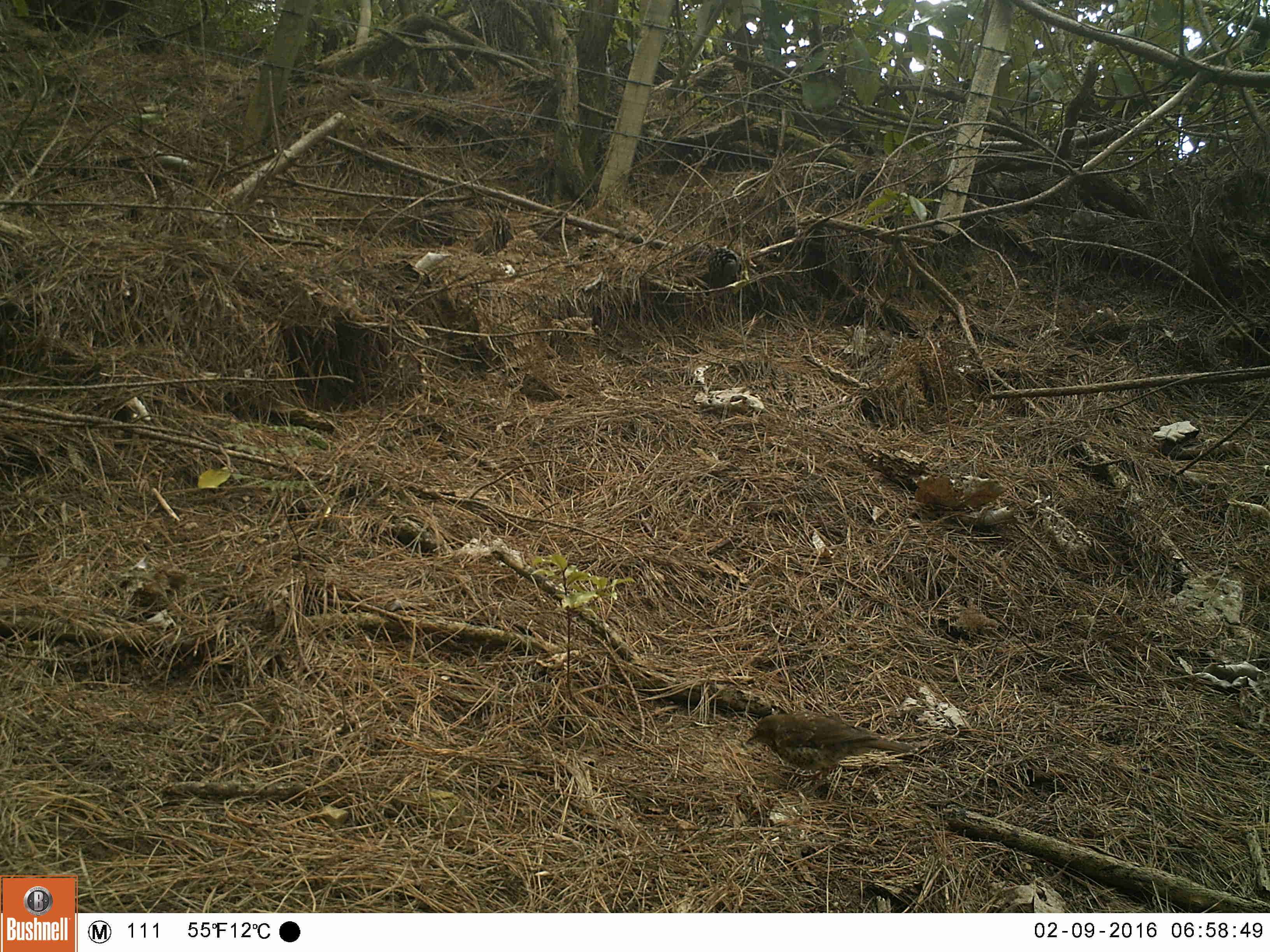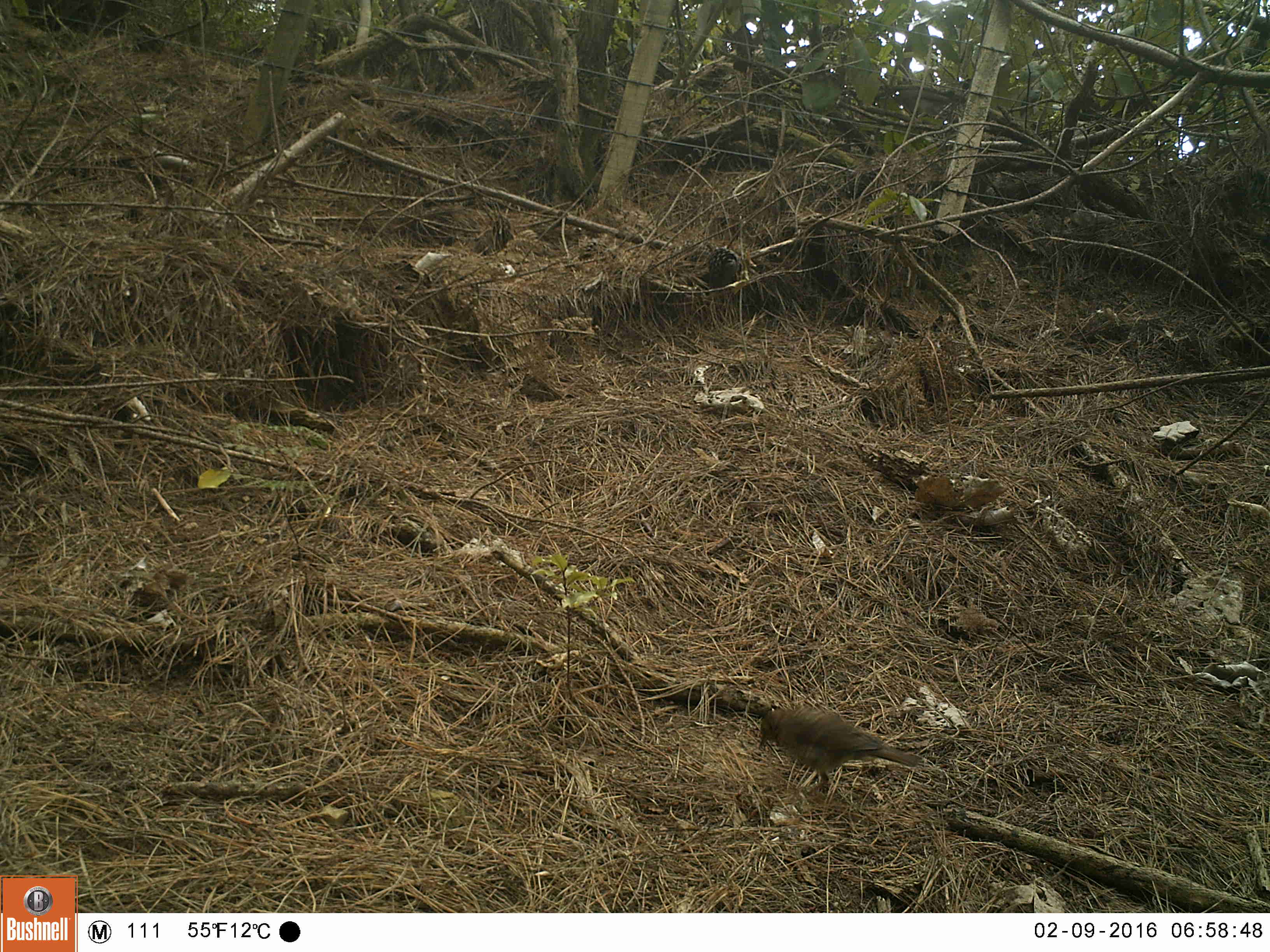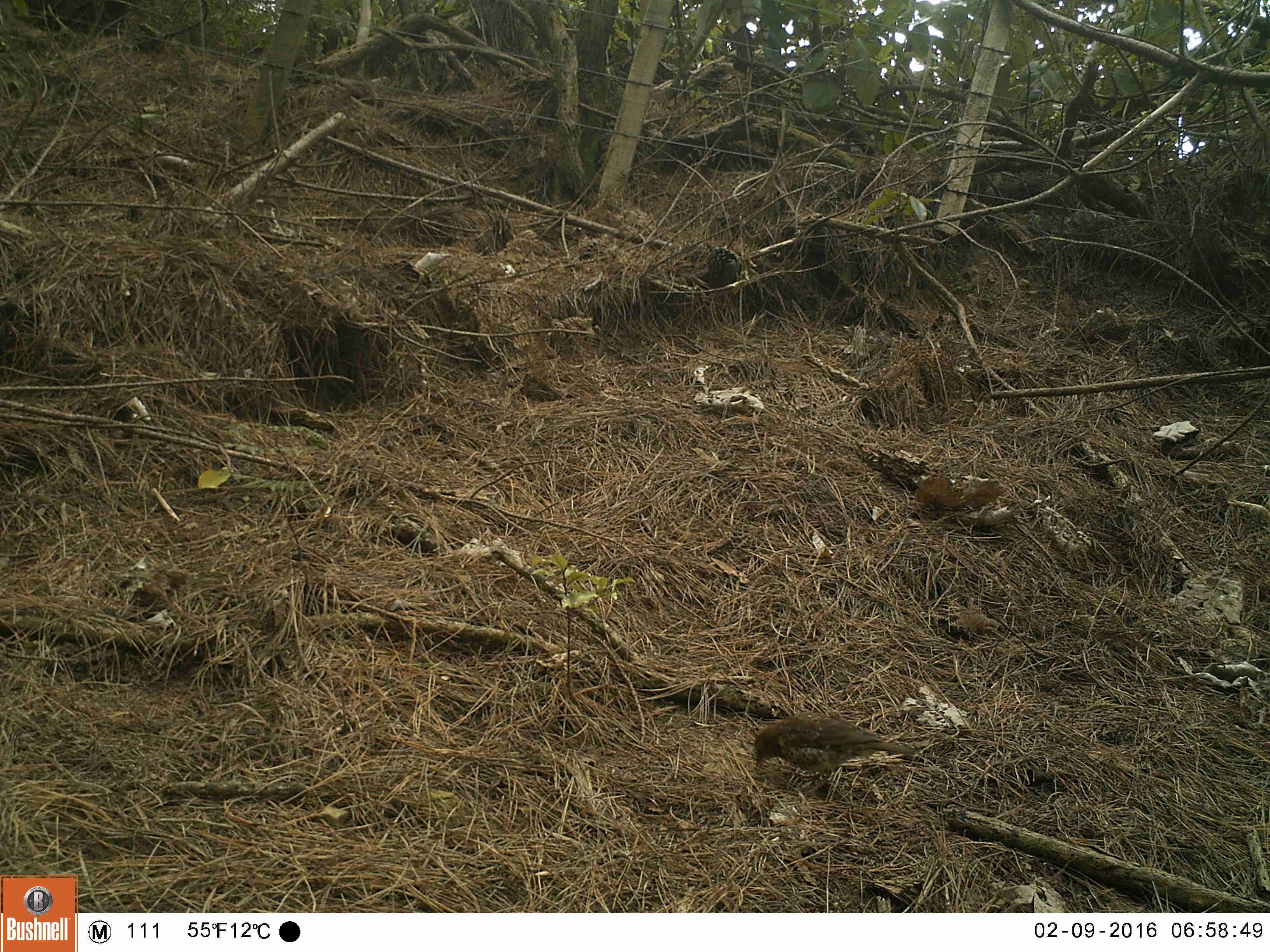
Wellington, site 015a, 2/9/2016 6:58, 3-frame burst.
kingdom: Animalia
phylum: Chordata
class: Aves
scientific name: Aves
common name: bird